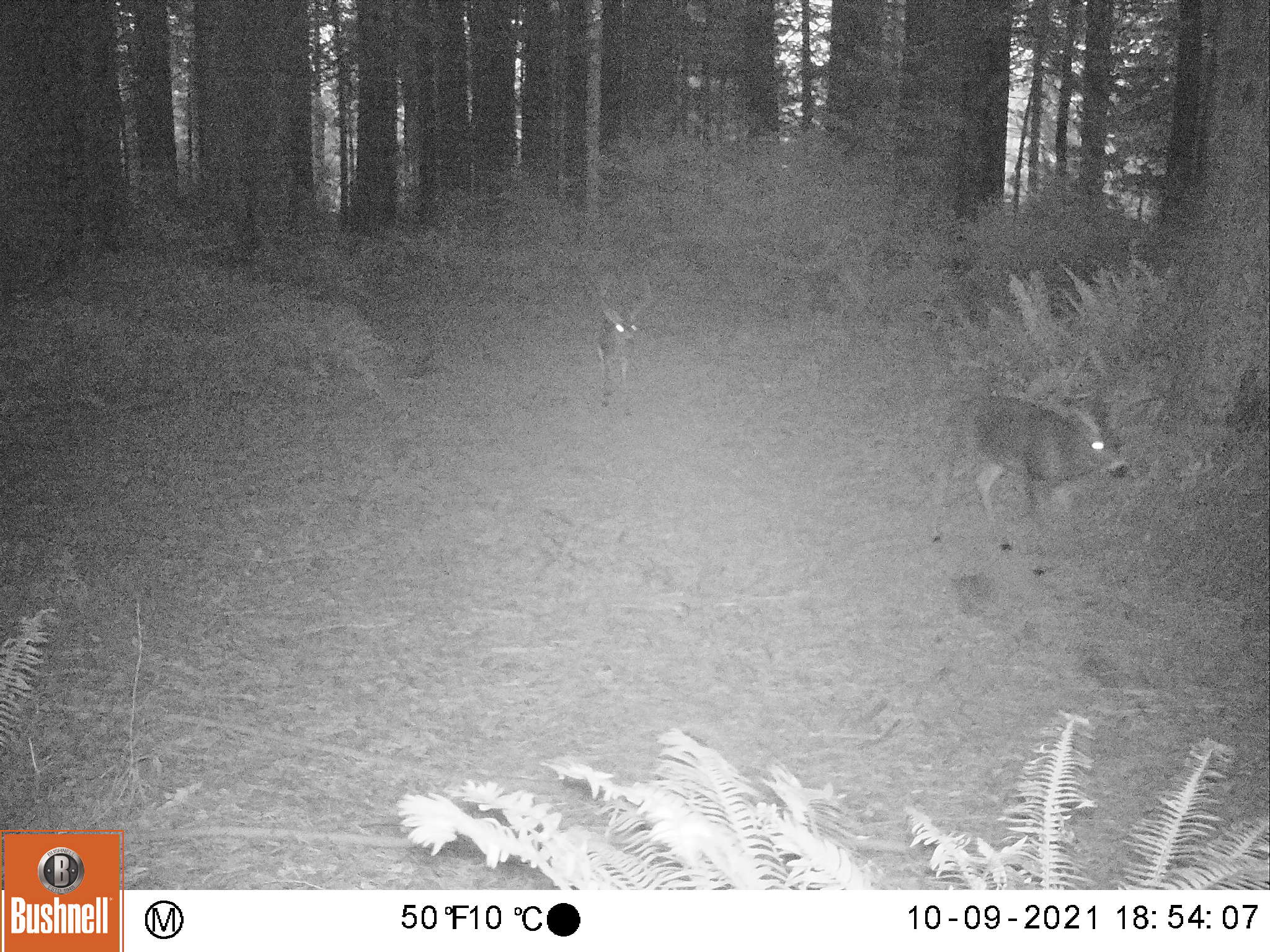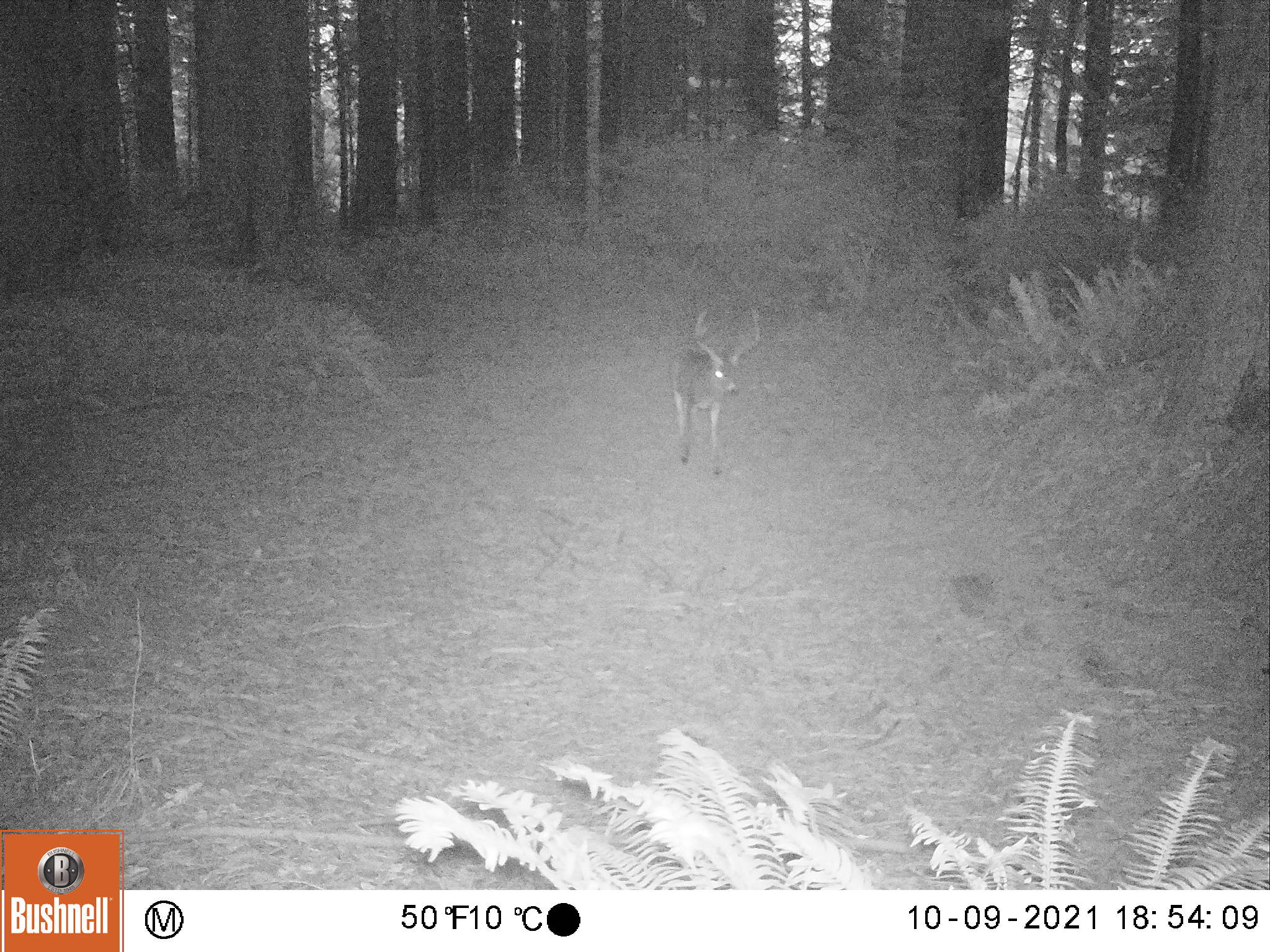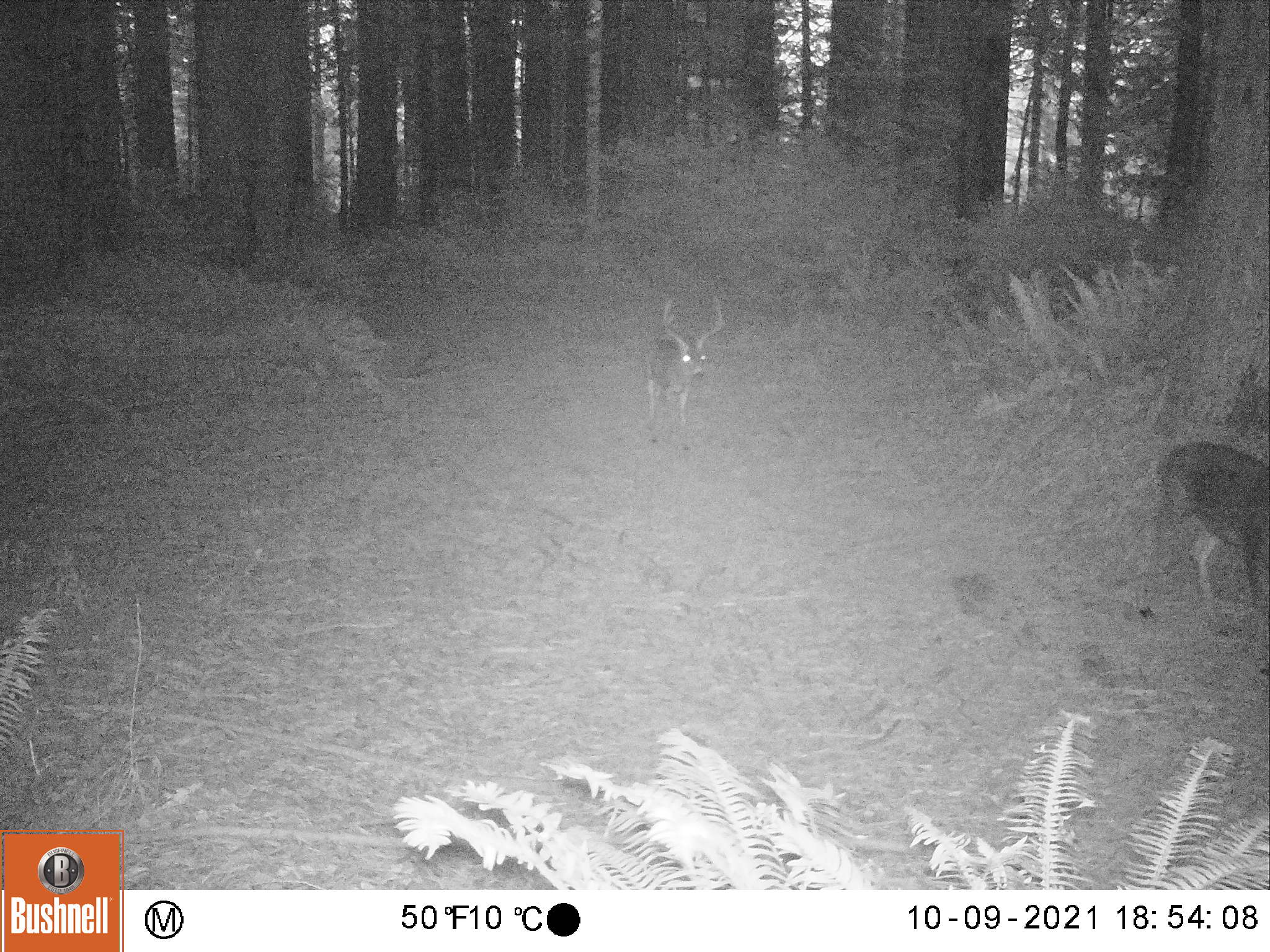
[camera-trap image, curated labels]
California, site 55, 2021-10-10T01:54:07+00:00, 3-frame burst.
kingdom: Animalia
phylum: Chordata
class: Mammalia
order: Artiodactyla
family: Cervidae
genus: Odocoileus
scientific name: Odocoileus hemionus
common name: mule deer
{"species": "mule deer (Odocoileus hemionus)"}